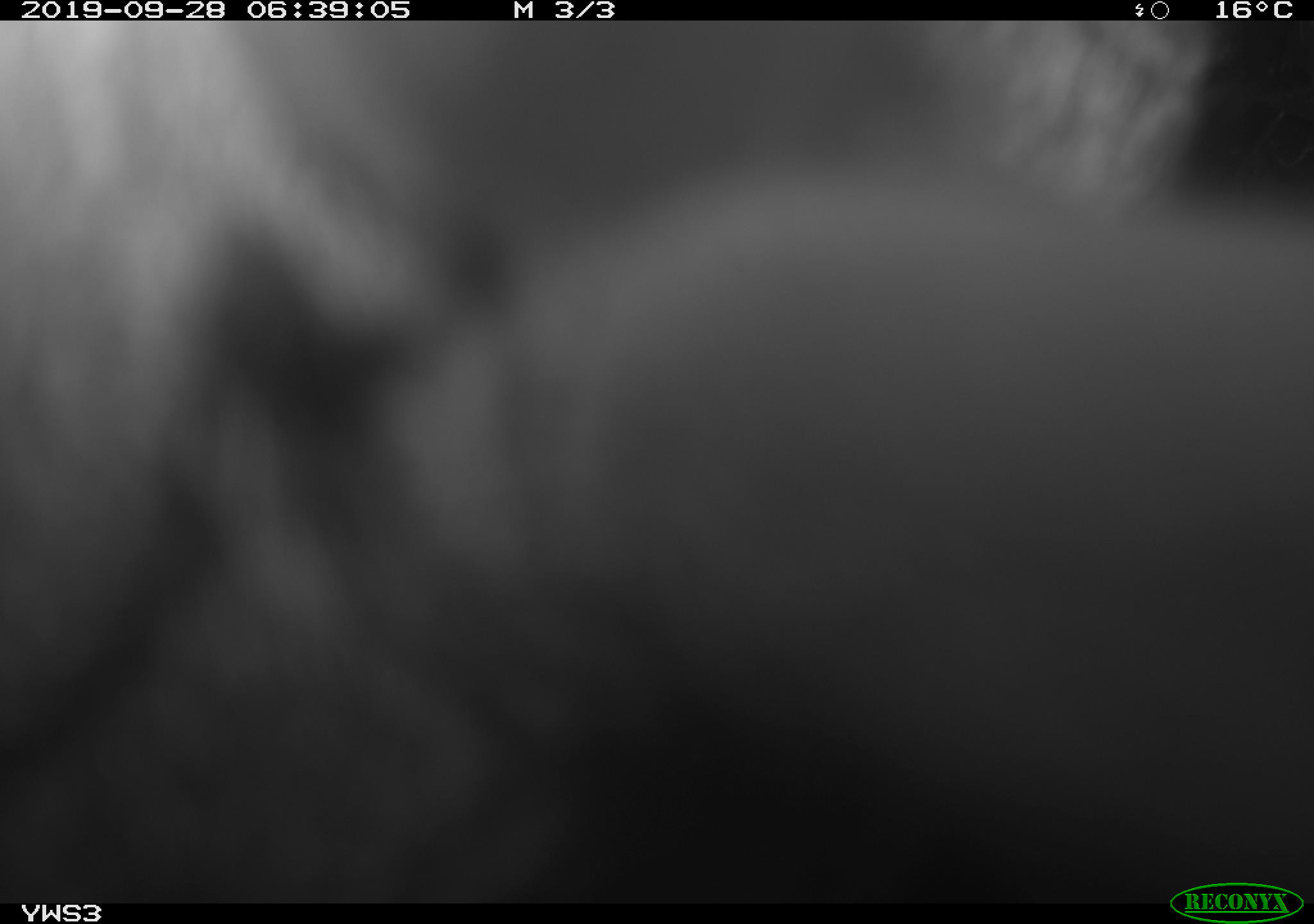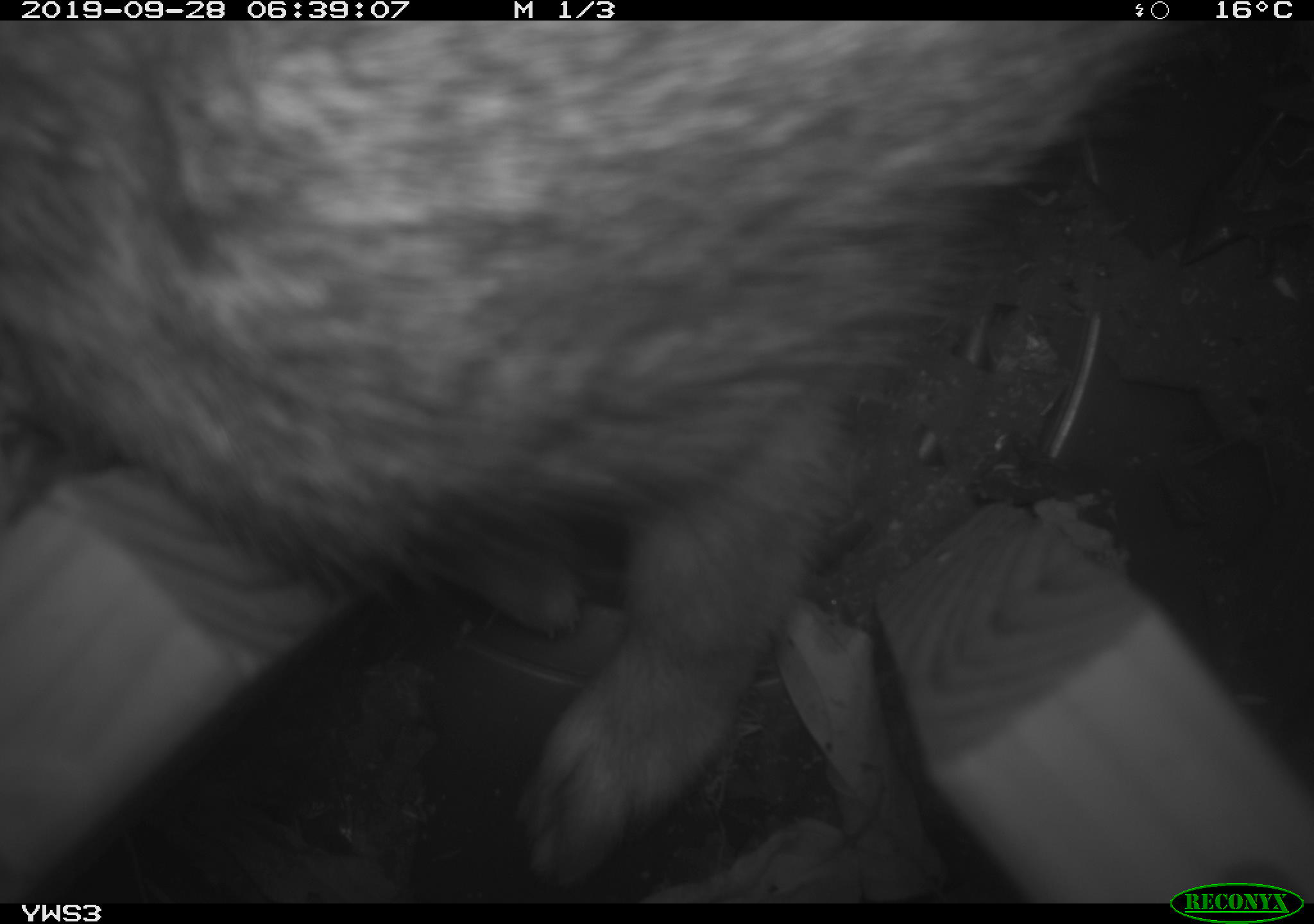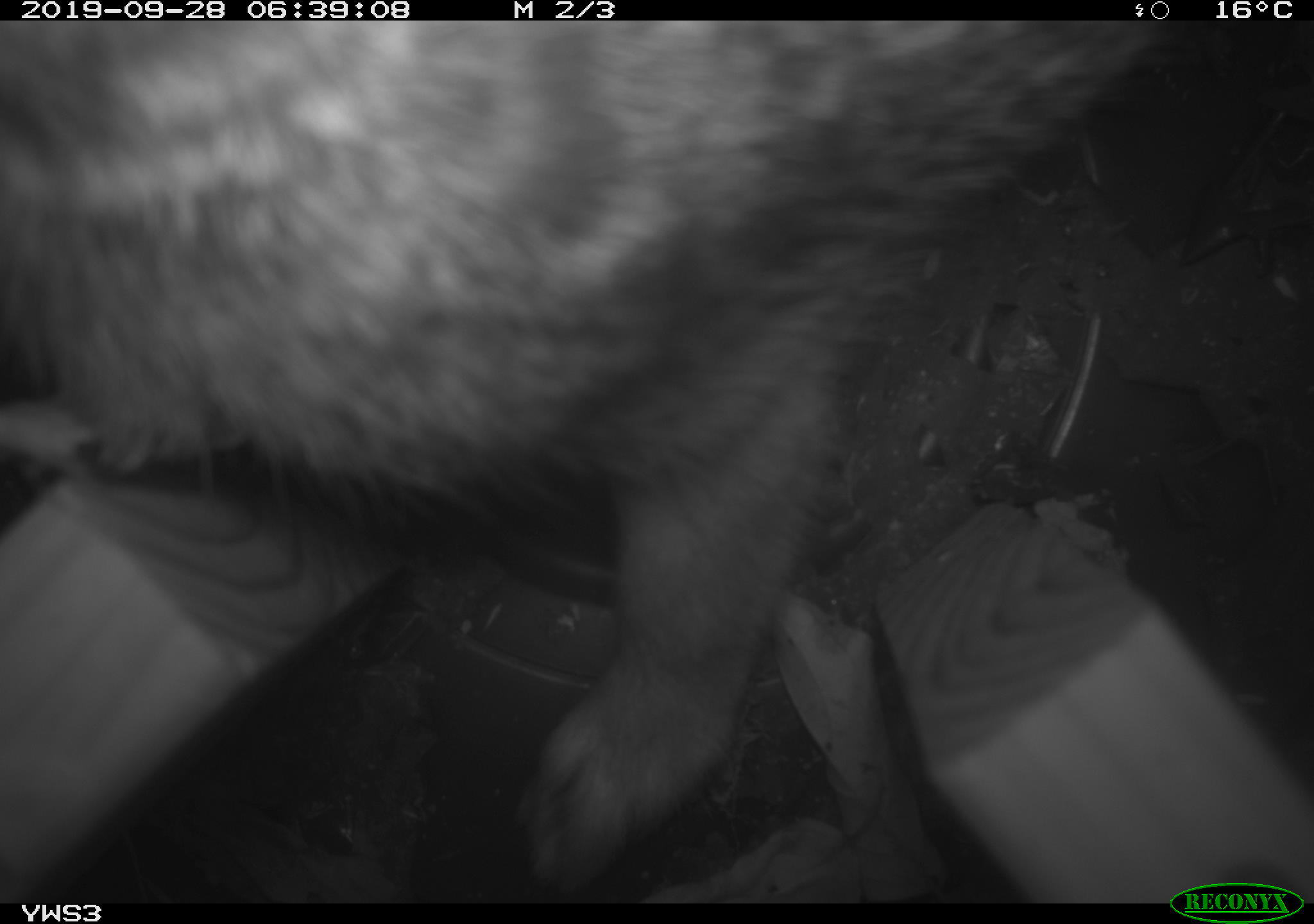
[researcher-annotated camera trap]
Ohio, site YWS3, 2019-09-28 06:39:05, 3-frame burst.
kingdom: Animalia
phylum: Chordata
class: Mammalia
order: Lagomorpha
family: Leporidae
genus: Sylvilagus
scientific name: Sylvilagus floridanus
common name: eastern cottontail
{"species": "eastern cottontail (Sylvilagus floridanus)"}